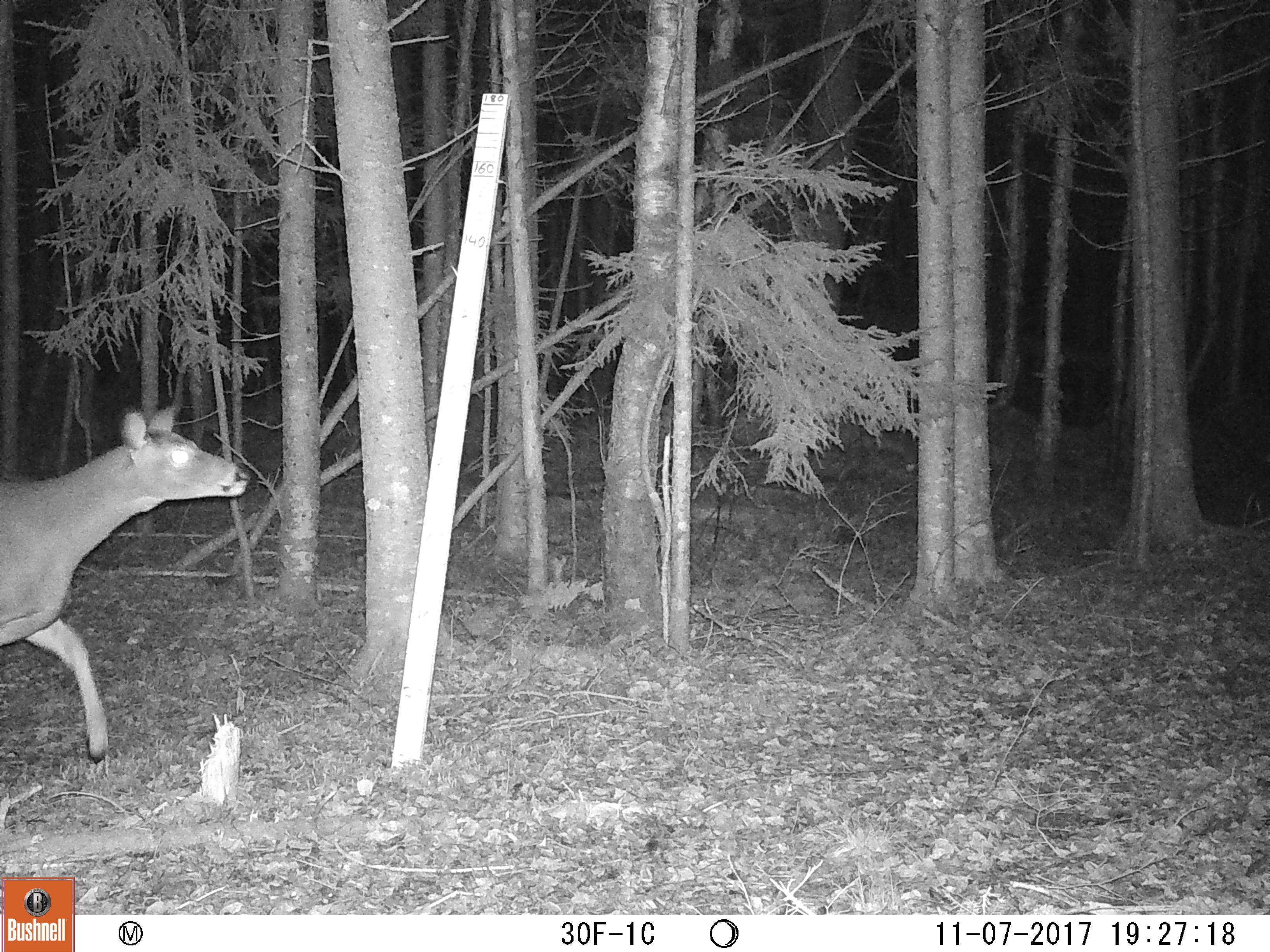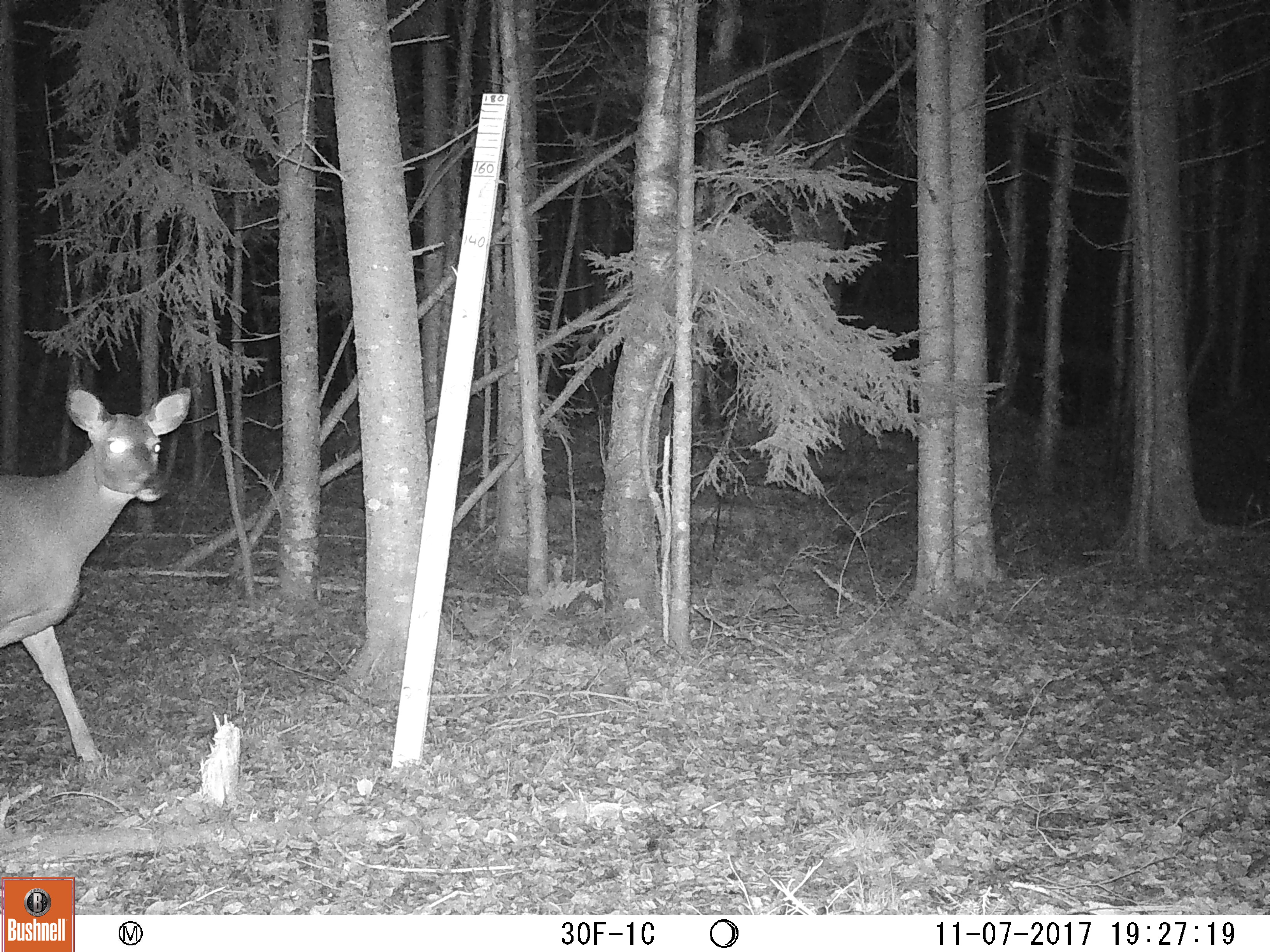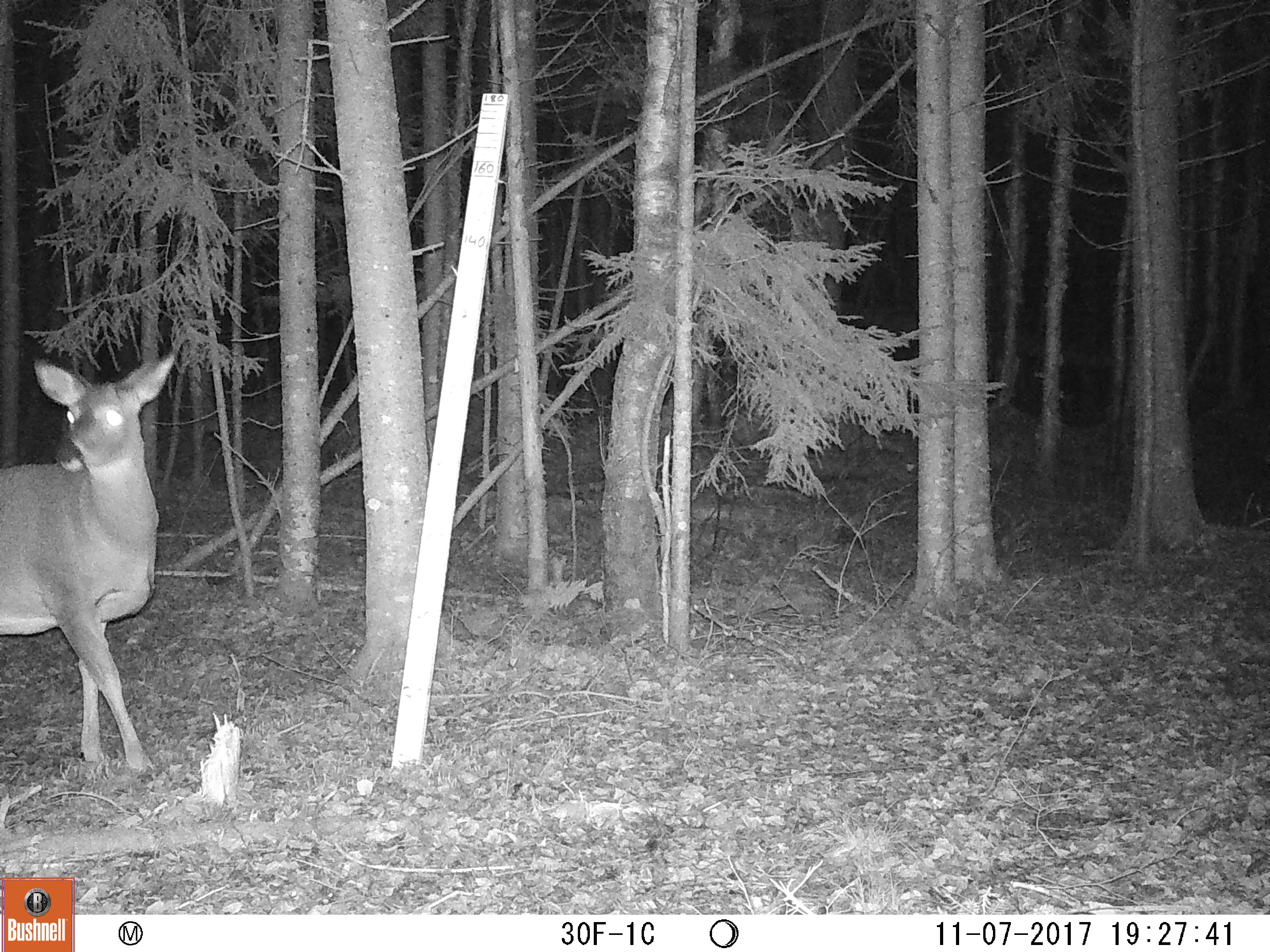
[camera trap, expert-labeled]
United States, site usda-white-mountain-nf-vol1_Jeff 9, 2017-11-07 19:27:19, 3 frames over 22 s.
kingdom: Animalia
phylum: Chordata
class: Mammalia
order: Artiodactyla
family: Cervidae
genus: Odocoileus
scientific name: Odocoileus virginianus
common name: white-tailed deer